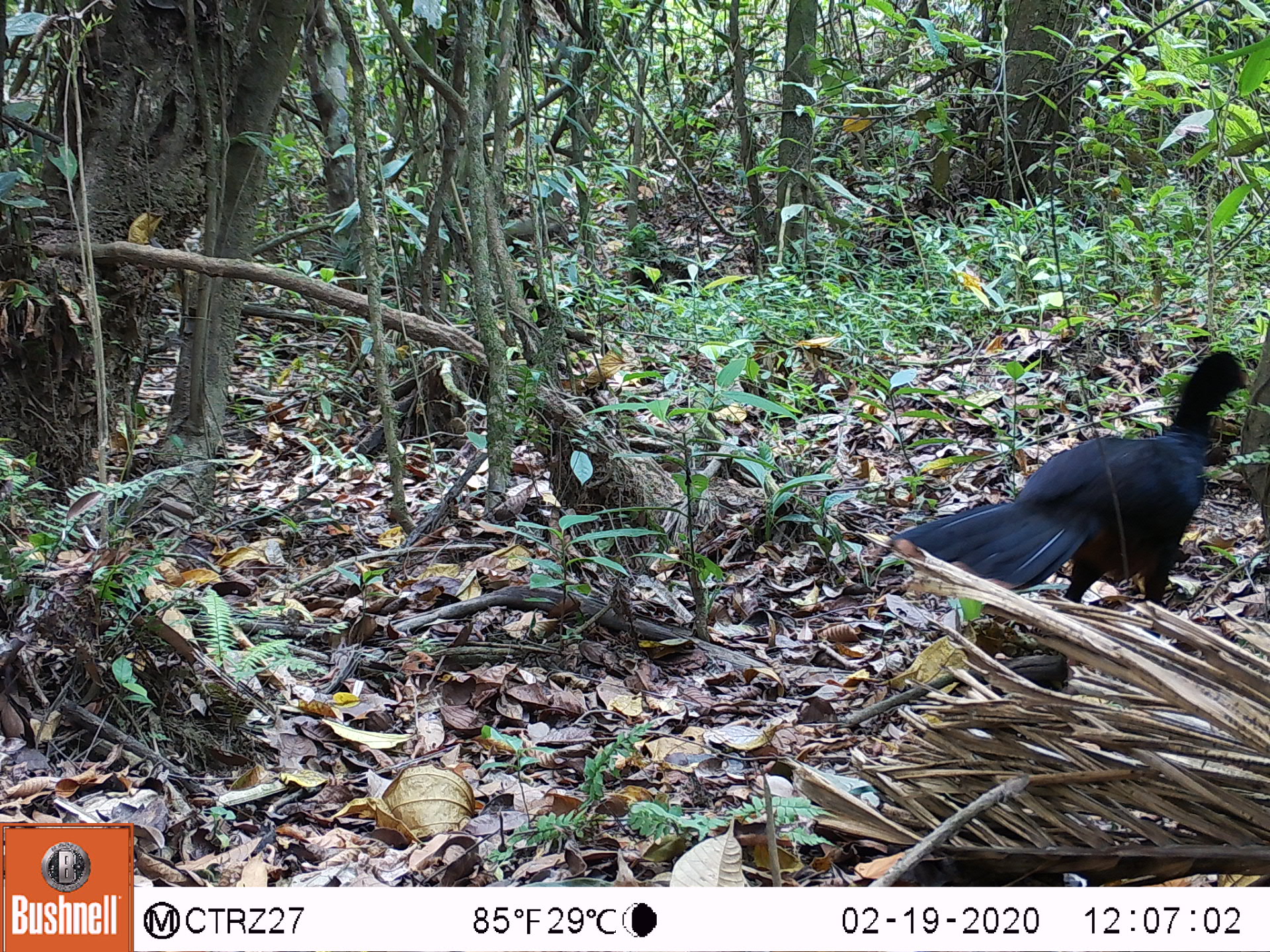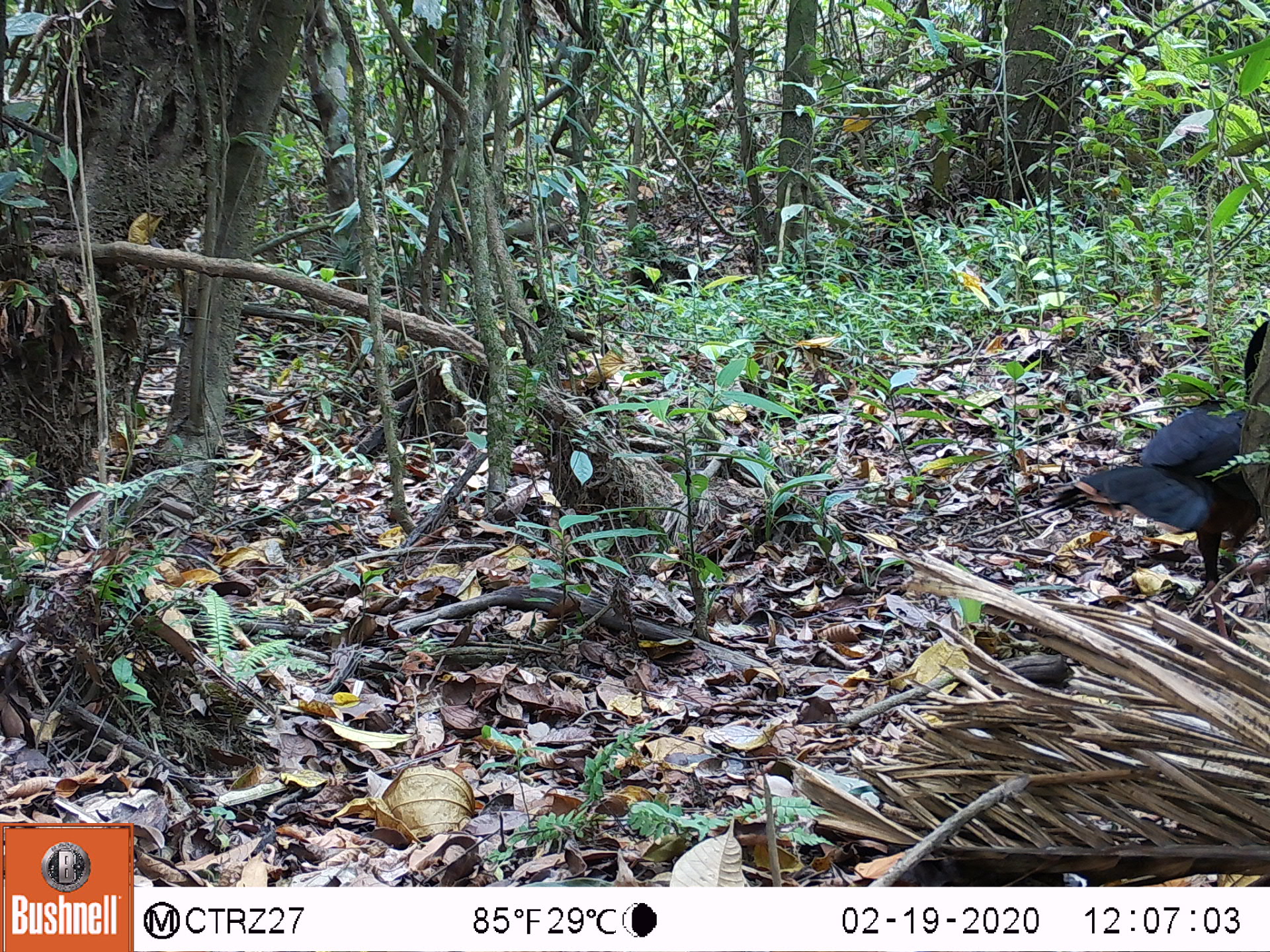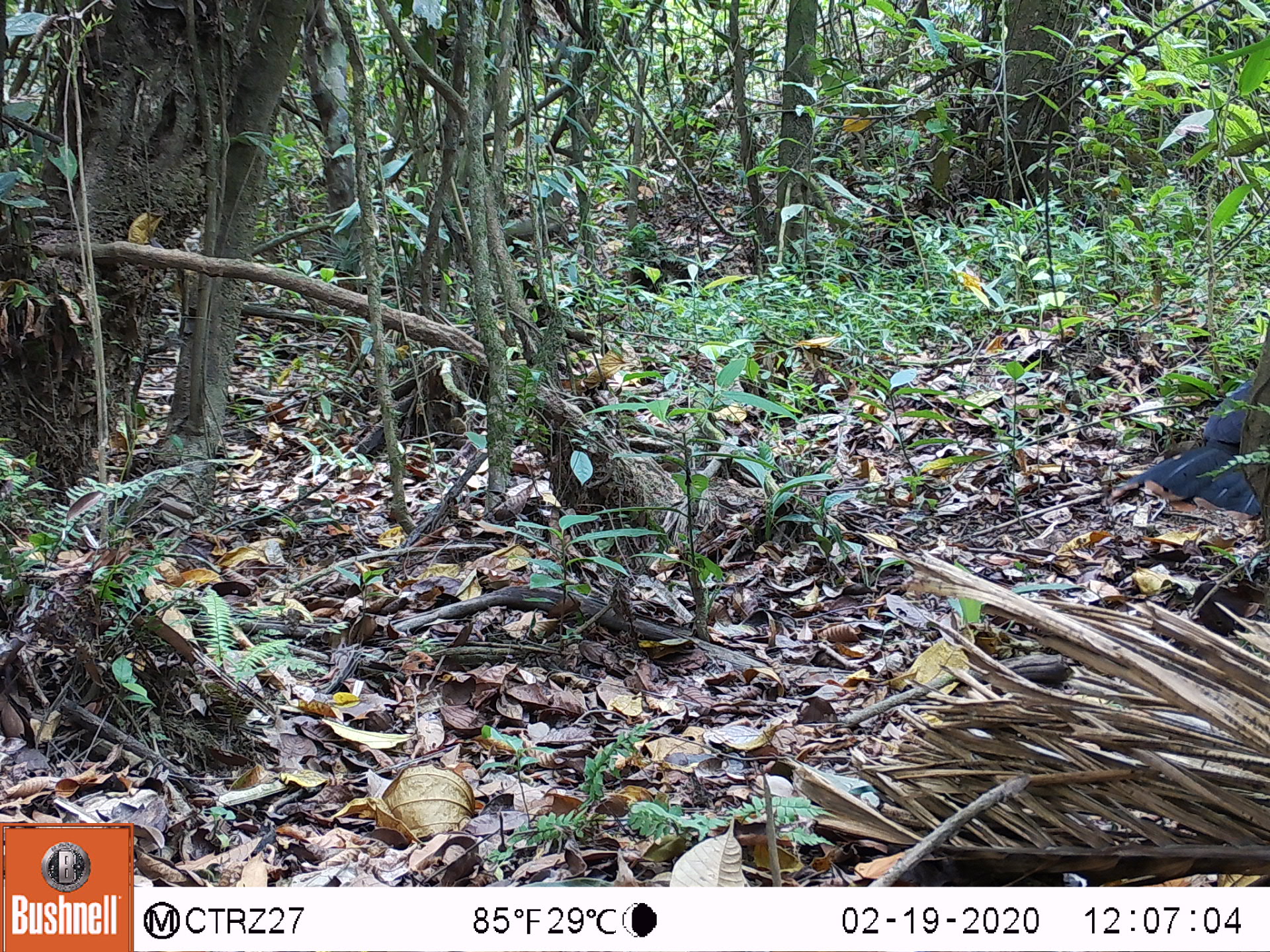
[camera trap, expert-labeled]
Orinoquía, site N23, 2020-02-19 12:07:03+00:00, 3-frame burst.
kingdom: Animalia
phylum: Chordata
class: Aves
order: Galliformes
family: Cracidae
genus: Mitu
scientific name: Mitu salvini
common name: salvin's currasow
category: salvins curassow